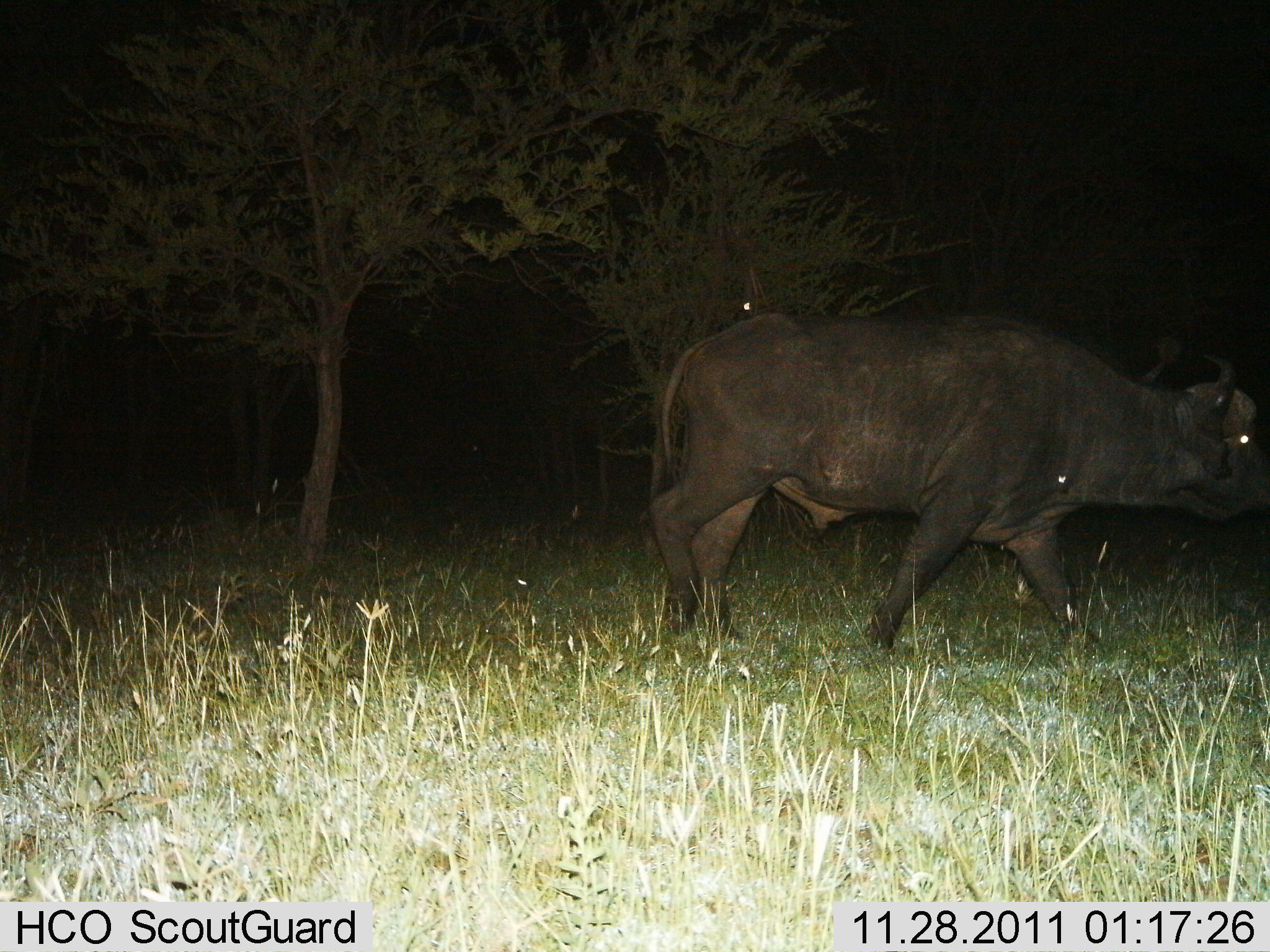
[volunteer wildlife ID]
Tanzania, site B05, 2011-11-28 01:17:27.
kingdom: Animalia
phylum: Chordata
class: Mammalia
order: Artiodactyla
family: Bovidae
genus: Syncerus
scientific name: Syncerus caffer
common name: cape buffalo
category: buffalo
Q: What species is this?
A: Buffalo (cape buffalo) (Syncerus caffer).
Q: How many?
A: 1.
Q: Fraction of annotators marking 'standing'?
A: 9%.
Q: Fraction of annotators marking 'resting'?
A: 0%.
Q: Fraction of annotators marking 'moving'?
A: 91%.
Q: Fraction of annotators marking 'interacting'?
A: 0%.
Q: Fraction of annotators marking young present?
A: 0%.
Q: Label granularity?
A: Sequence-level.